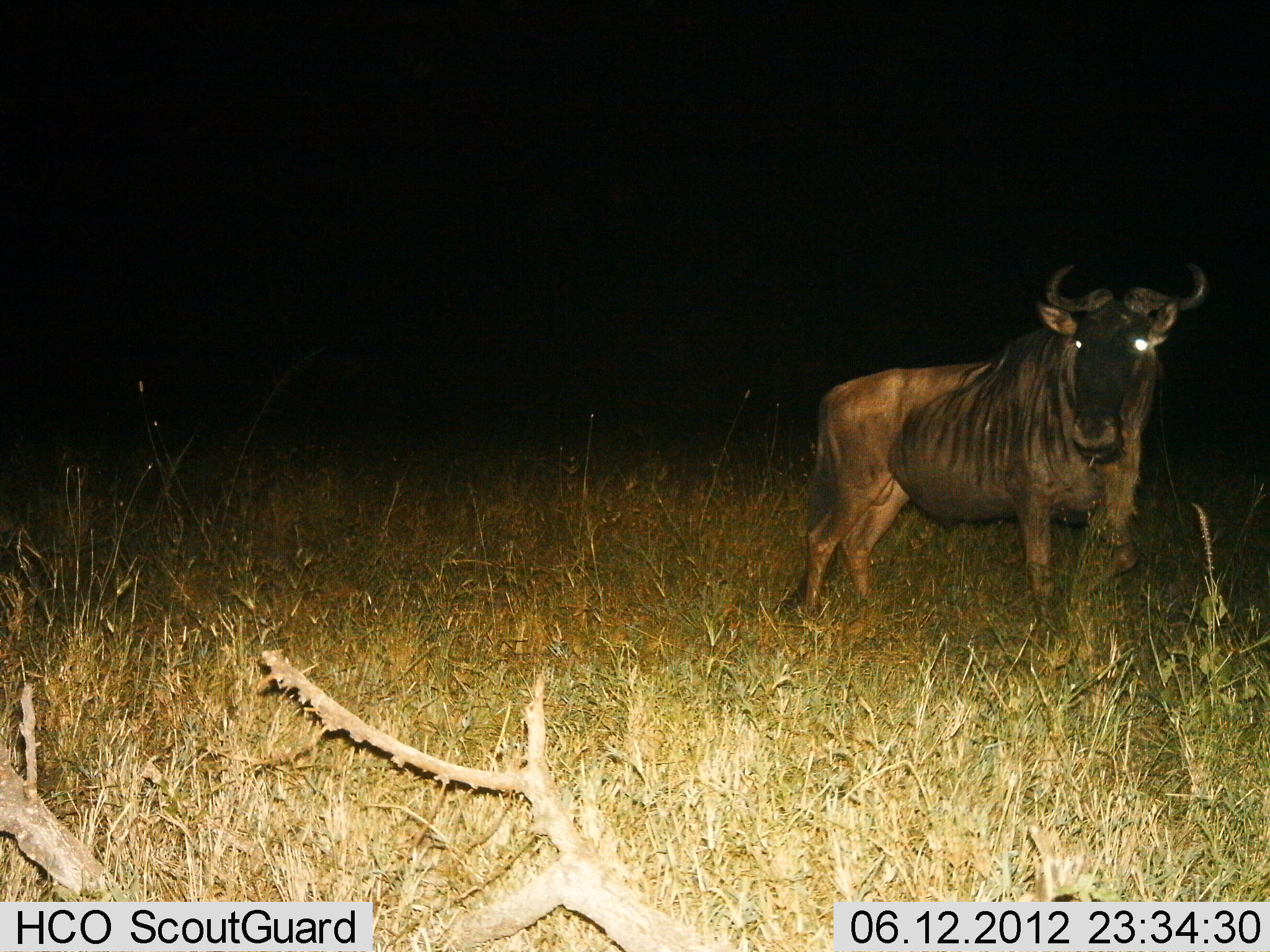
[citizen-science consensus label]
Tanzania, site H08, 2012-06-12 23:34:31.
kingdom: Animalia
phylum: Chordata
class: Mammalia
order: Artiodactyla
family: Bovidae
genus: Connochaetes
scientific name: Connochaetes taurinus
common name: blue wildebeest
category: wildebeest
Wildebeest (blue wildebeest) (Connochaetes taurinus), count 1. Behavior (volunteer vote fractions): standing 90%, resting 0%, moving 10%, interacting 0%. Young present (vote fraction): 0%. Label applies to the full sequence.